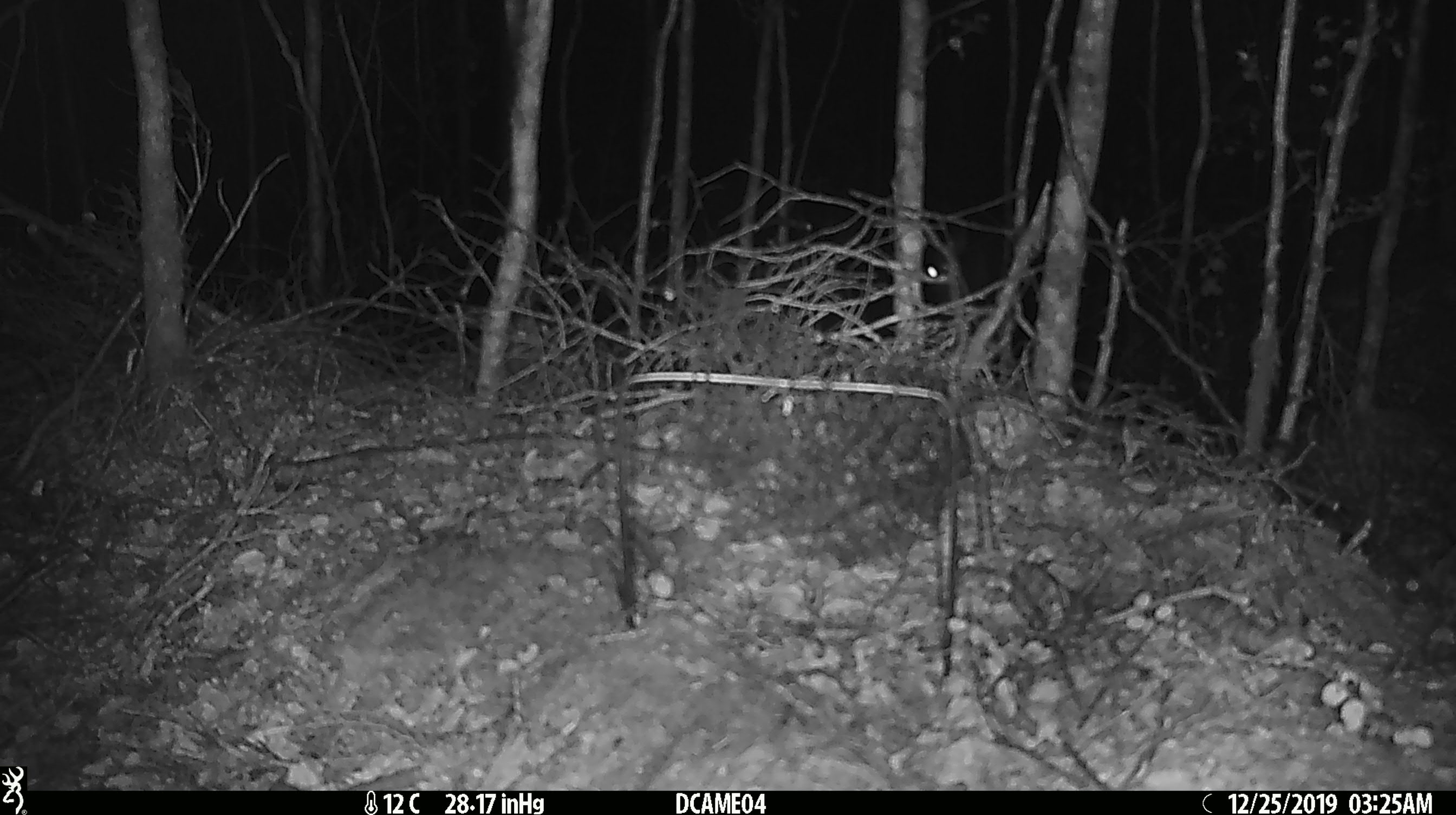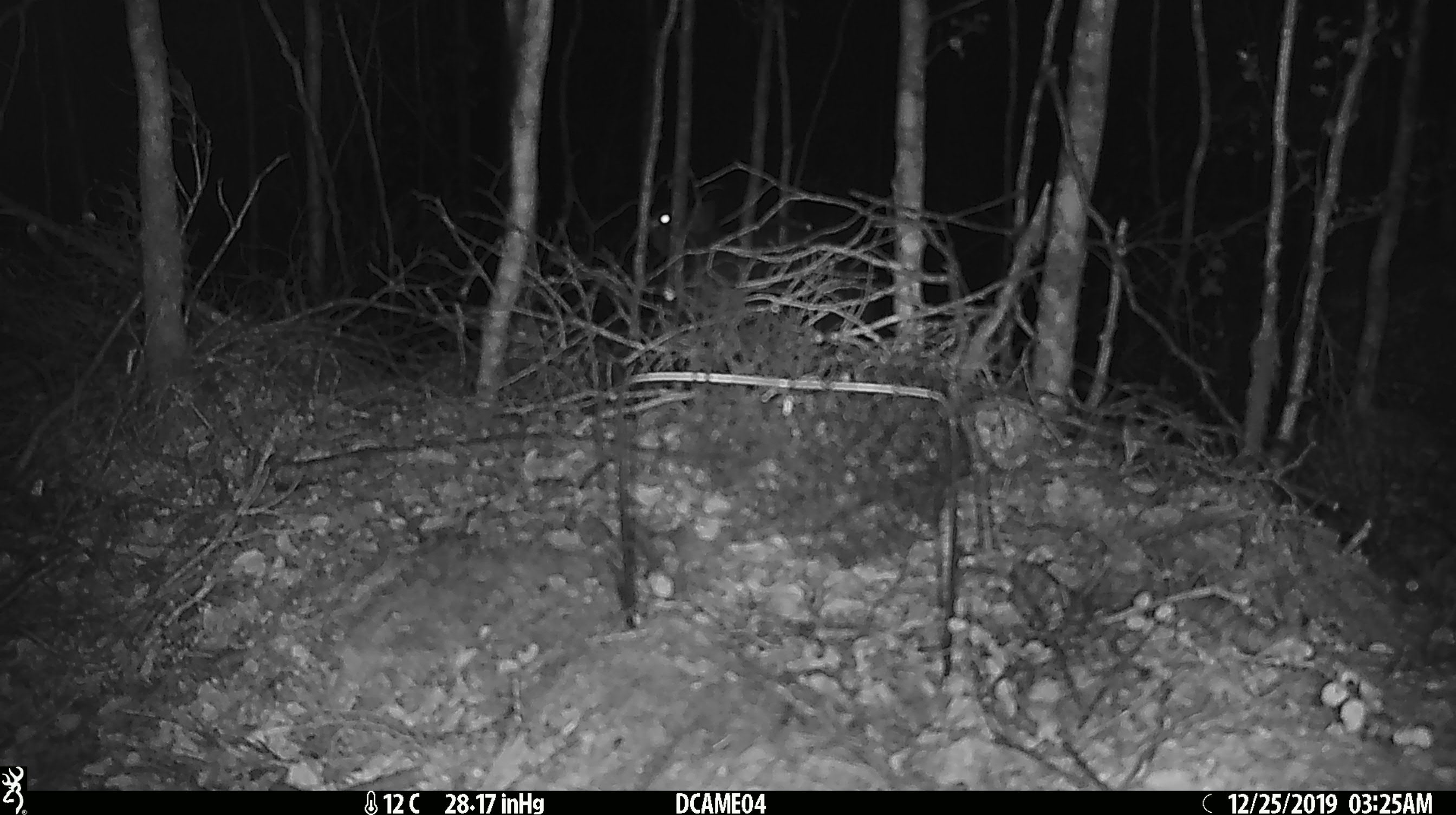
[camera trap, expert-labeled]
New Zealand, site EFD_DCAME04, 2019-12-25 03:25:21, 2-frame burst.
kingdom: Animalia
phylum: Chordata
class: Mammalia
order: Rodentia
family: Muridae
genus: Mus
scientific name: Mus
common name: mouse